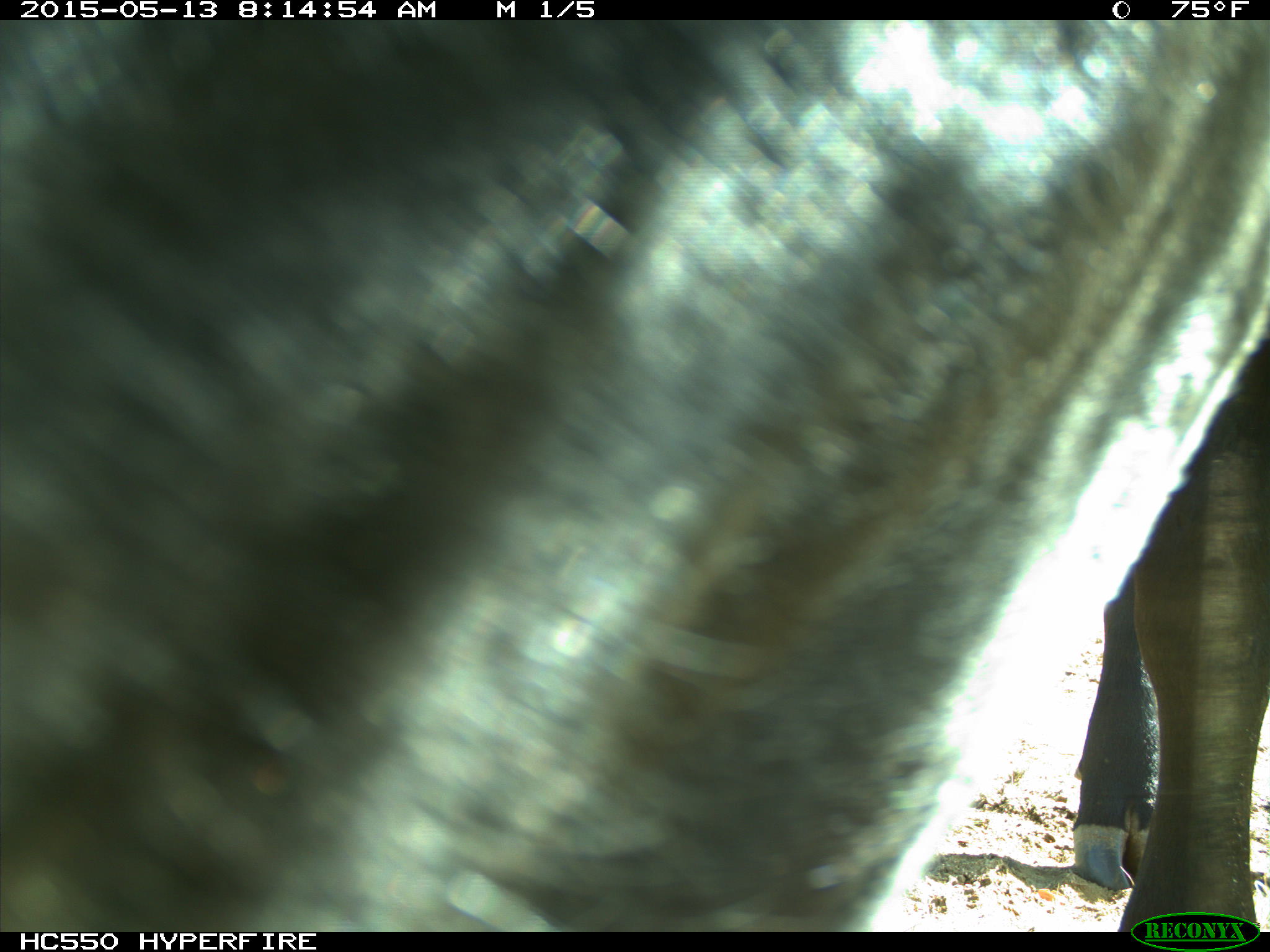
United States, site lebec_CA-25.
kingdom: Animalia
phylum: Chordata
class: Mammalia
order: Artiodactyla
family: Bovidae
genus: Bos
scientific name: Bos taurus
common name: domestic cow